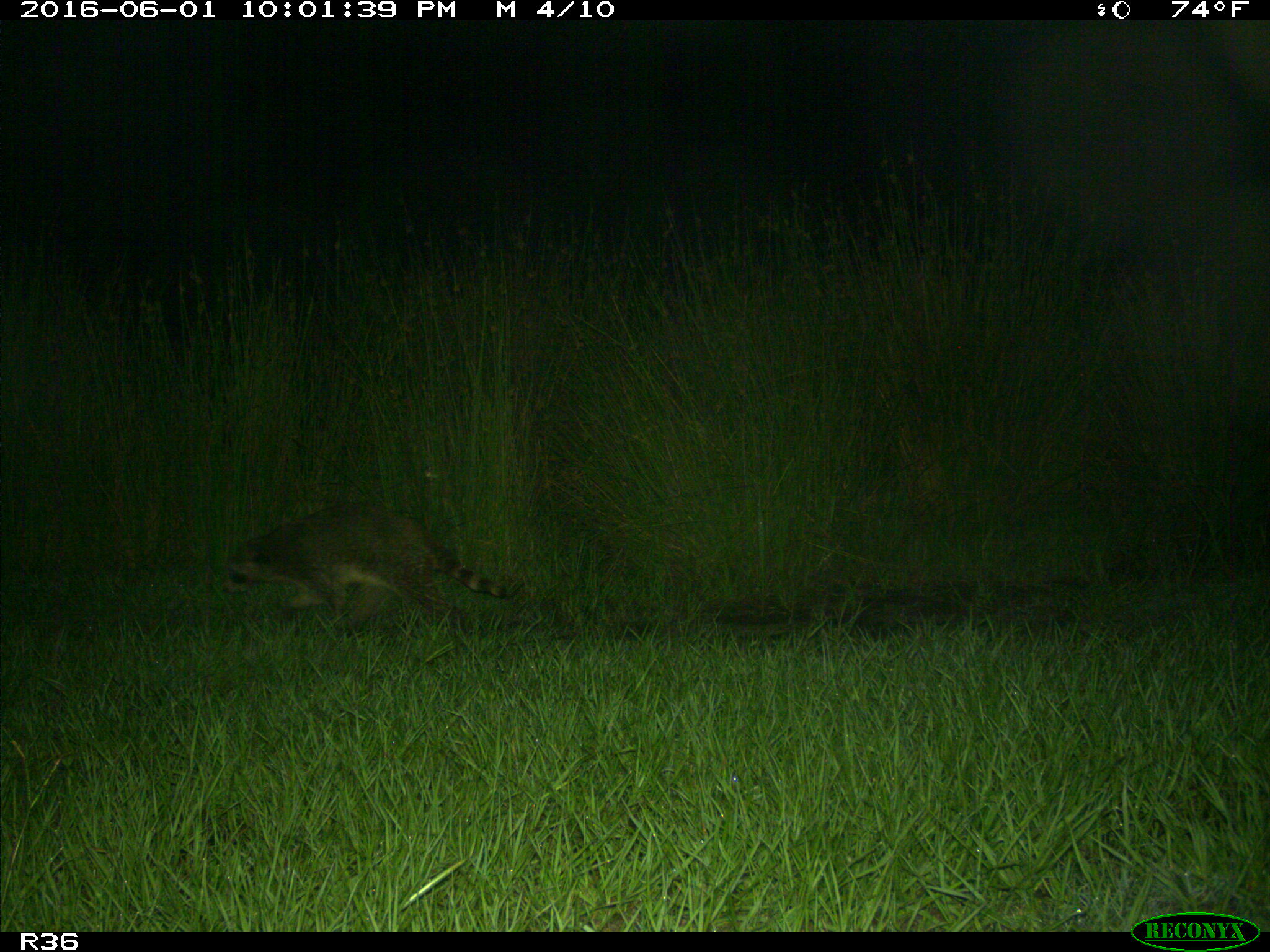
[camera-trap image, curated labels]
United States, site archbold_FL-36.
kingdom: Animalia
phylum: Chordata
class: Mammalia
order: Carnivora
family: Procyonidae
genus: Procyon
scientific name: Procyon lotor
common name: common raccoon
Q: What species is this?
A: Procyon lotor (common raccoon).